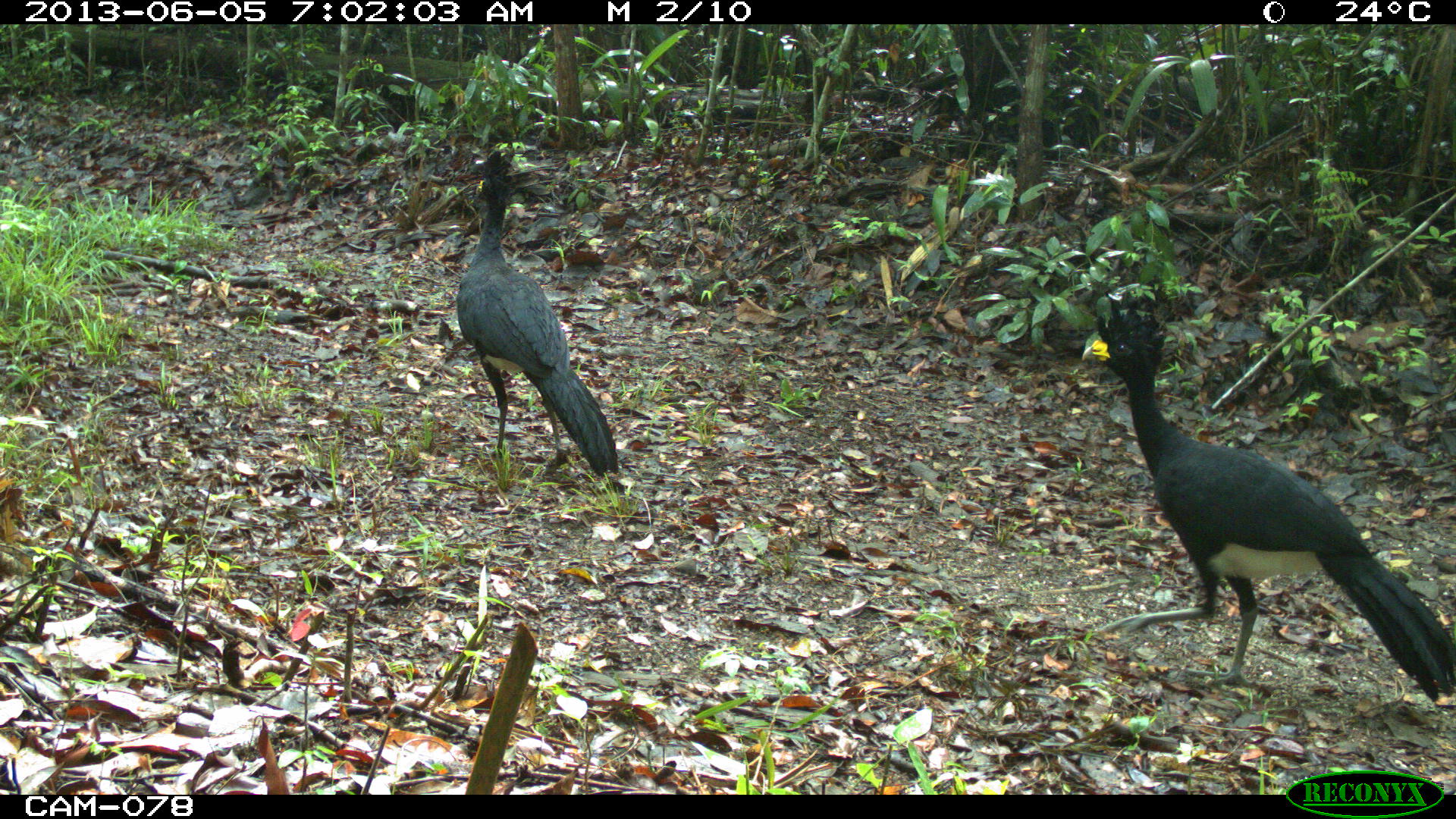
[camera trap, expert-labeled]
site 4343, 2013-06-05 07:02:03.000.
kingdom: Animalia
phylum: Chordata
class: Aves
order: Galliformes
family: Cracidae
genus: Crax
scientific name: Crax rubra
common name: great curassow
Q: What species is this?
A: Crax rubra (great curassow).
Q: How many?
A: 2.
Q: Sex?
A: Male.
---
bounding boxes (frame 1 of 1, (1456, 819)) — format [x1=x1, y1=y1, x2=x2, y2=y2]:
crax rubra: [x1=1079, y1=292, x2=1456, y2=702]; [x1=453, y1=148, x2=618, y2=473]